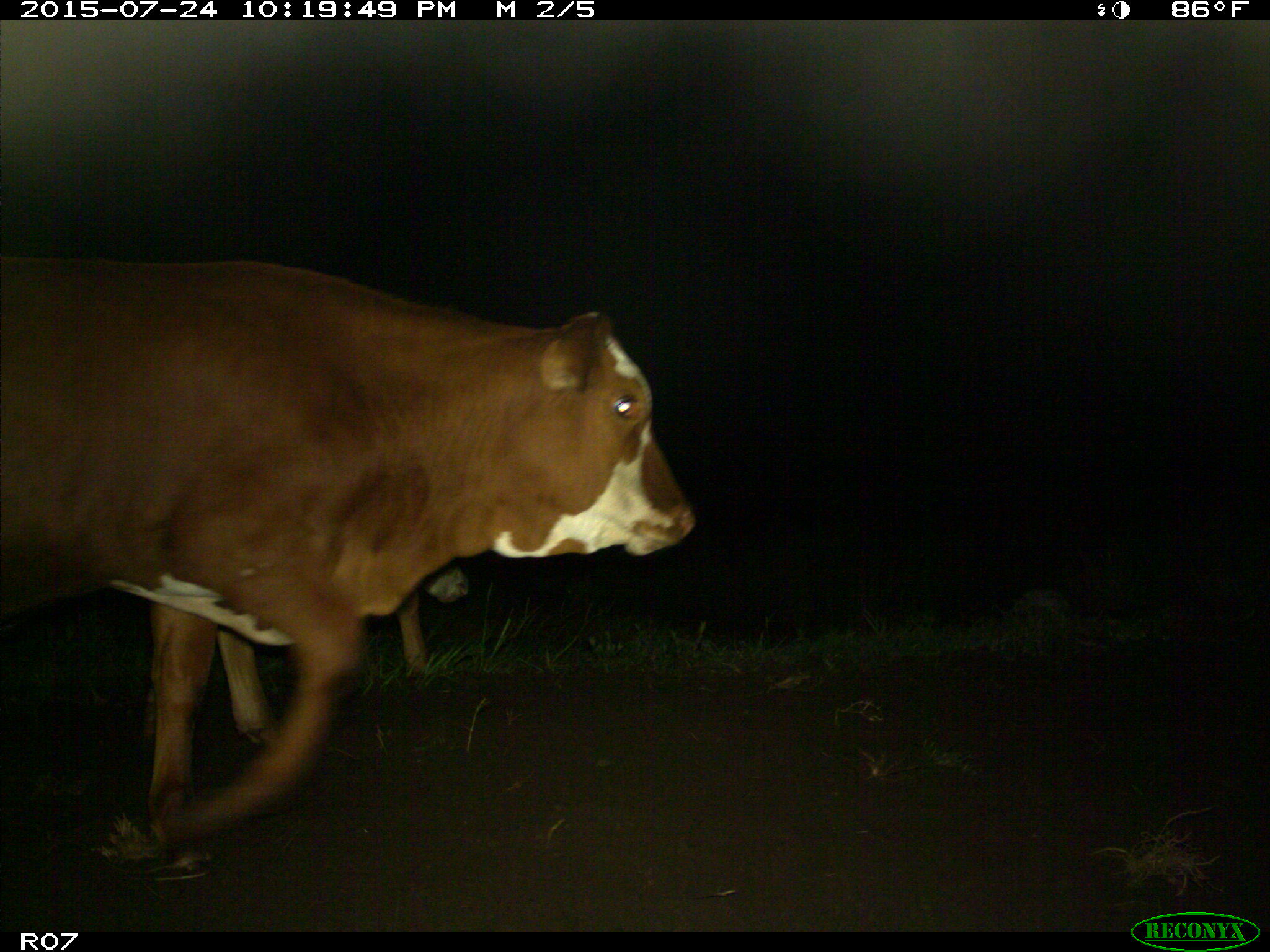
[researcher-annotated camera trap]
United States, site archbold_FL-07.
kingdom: Animalia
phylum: Chordata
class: Mammalia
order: Artiodactyla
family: Bovidae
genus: Bos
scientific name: Bos taurus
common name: domestic cow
Bos taurus (domestic cow).